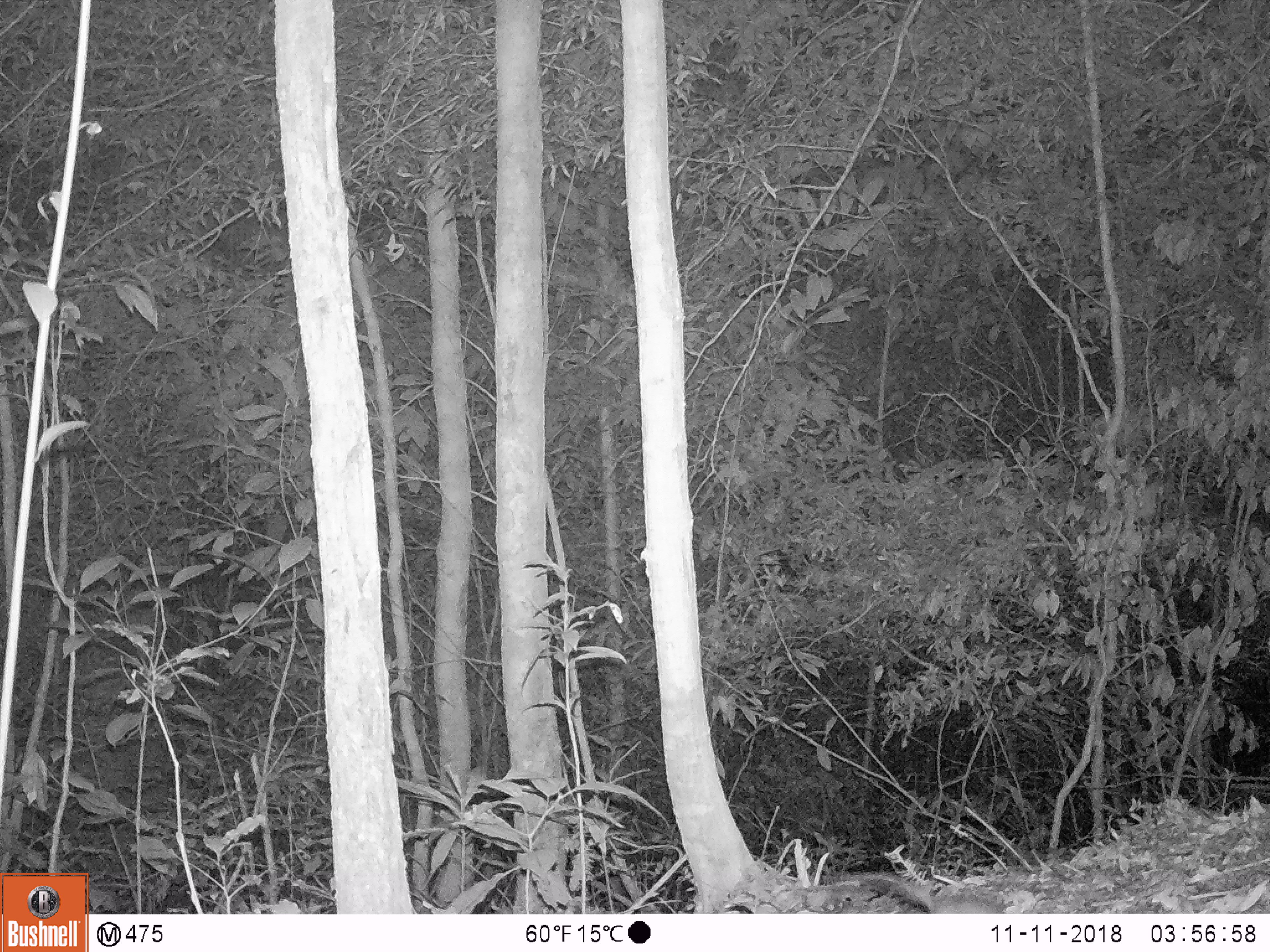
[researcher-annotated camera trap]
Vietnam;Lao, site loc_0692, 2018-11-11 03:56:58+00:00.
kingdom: Animalia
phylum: Chordata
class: Mammalia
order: Rodentia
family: Muridae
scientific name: Muridae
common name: old-world mice and rats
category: unidentified murid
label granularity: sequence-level